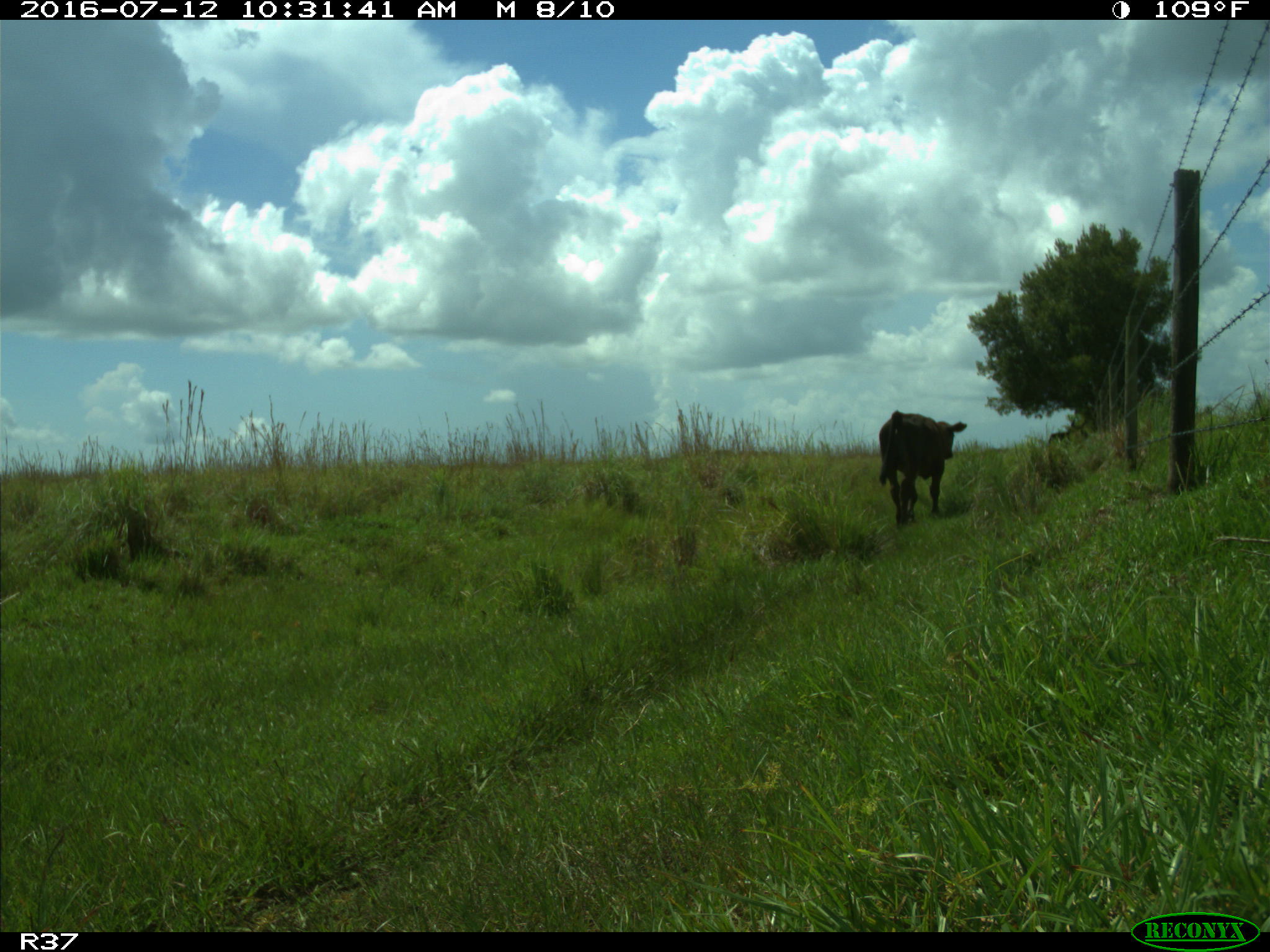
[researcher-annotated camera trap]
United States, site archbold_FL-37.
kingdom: Animalia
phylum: Chordata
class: Mammalia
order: Artiodactyla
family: Bovidae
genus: Bos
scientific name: Bos taurus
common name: domestic cow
Bos taurus (domestic cow).